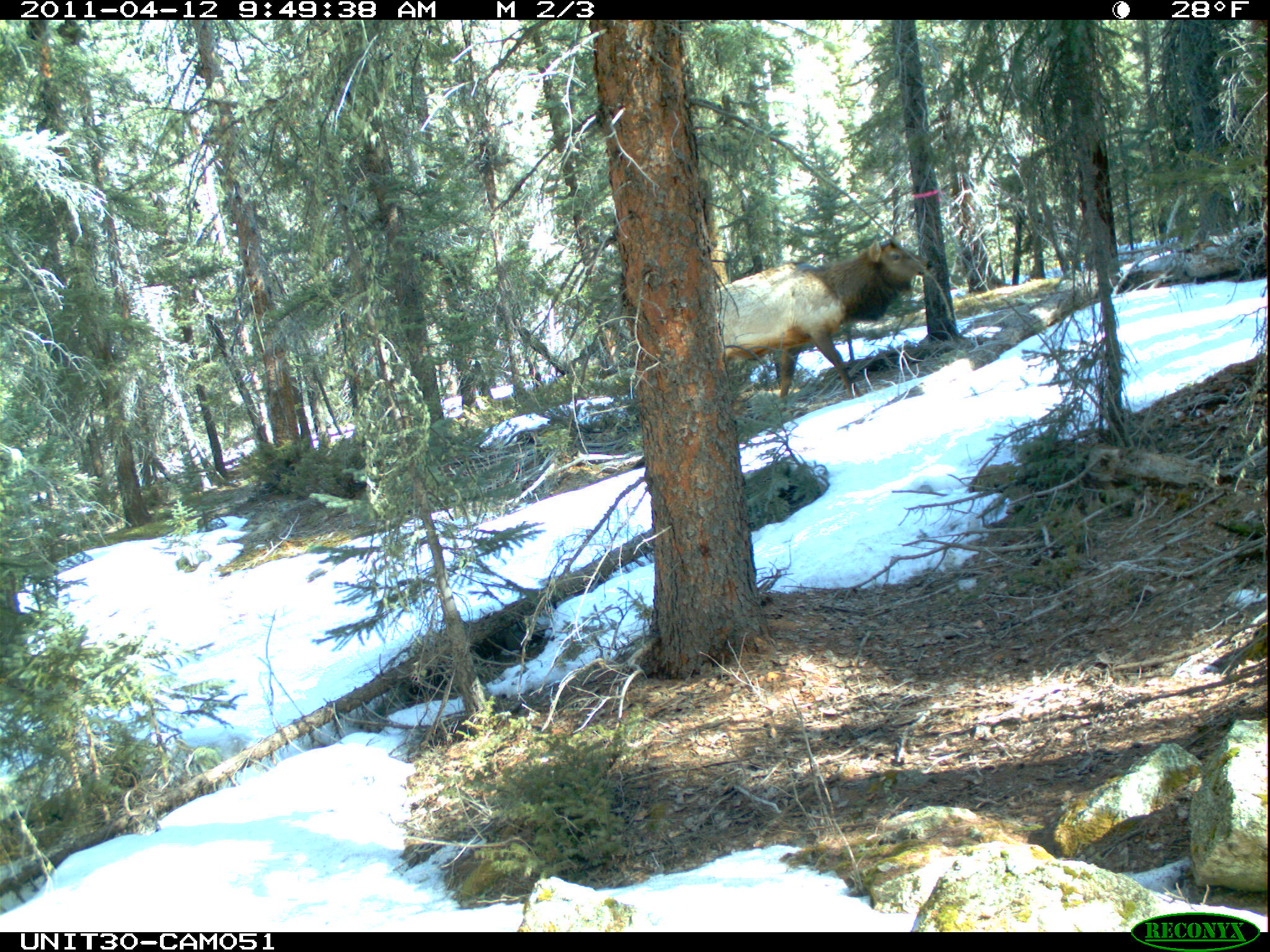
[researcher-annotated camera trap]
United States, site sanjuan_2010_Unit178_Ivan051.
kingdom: Animalia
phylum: Chordata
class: Mammalia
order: Artiodactyla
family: Cervidae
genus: Cervus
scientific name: Cervus elaphus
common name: red deer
Cervus elaphus (red deer).